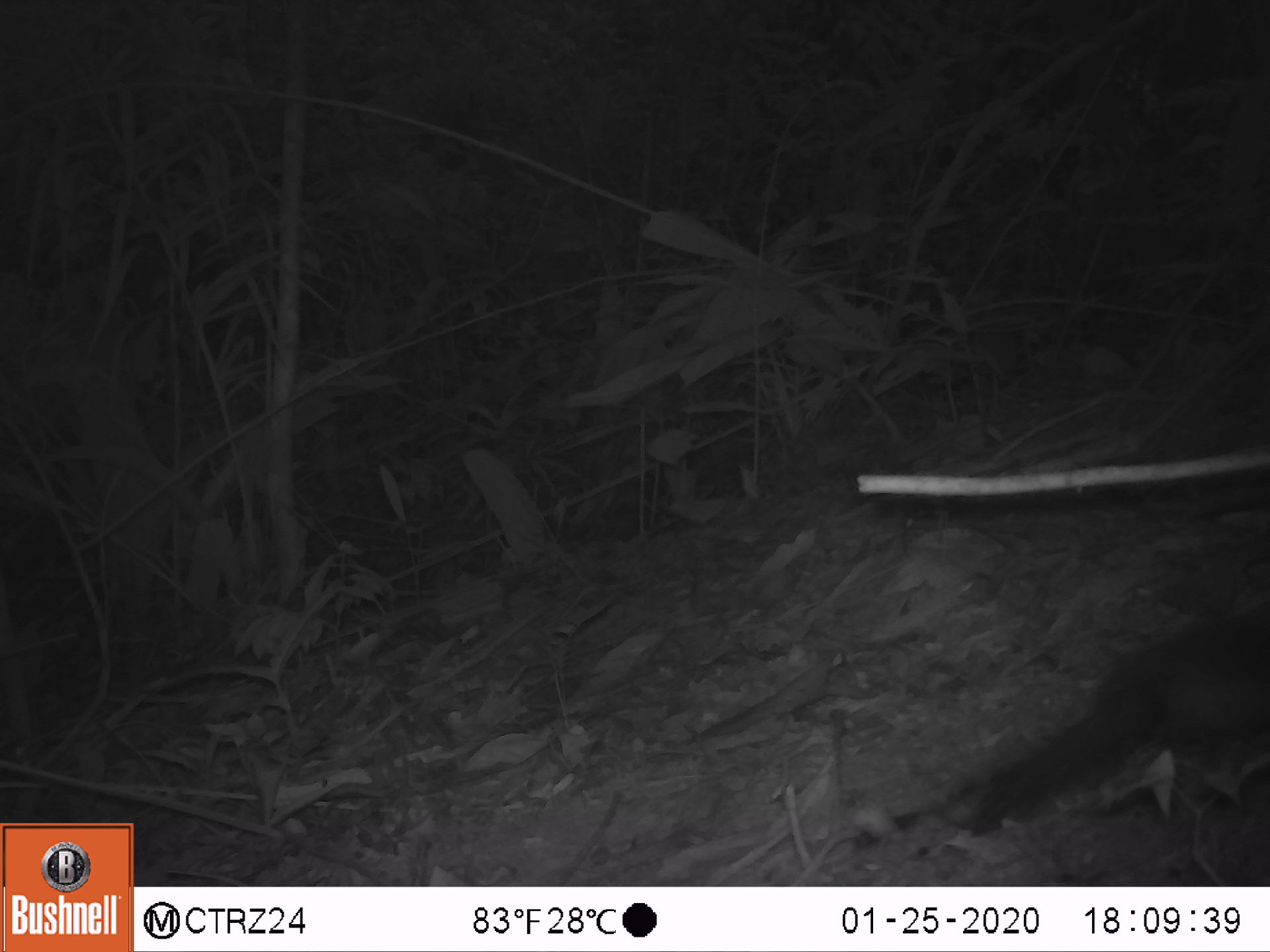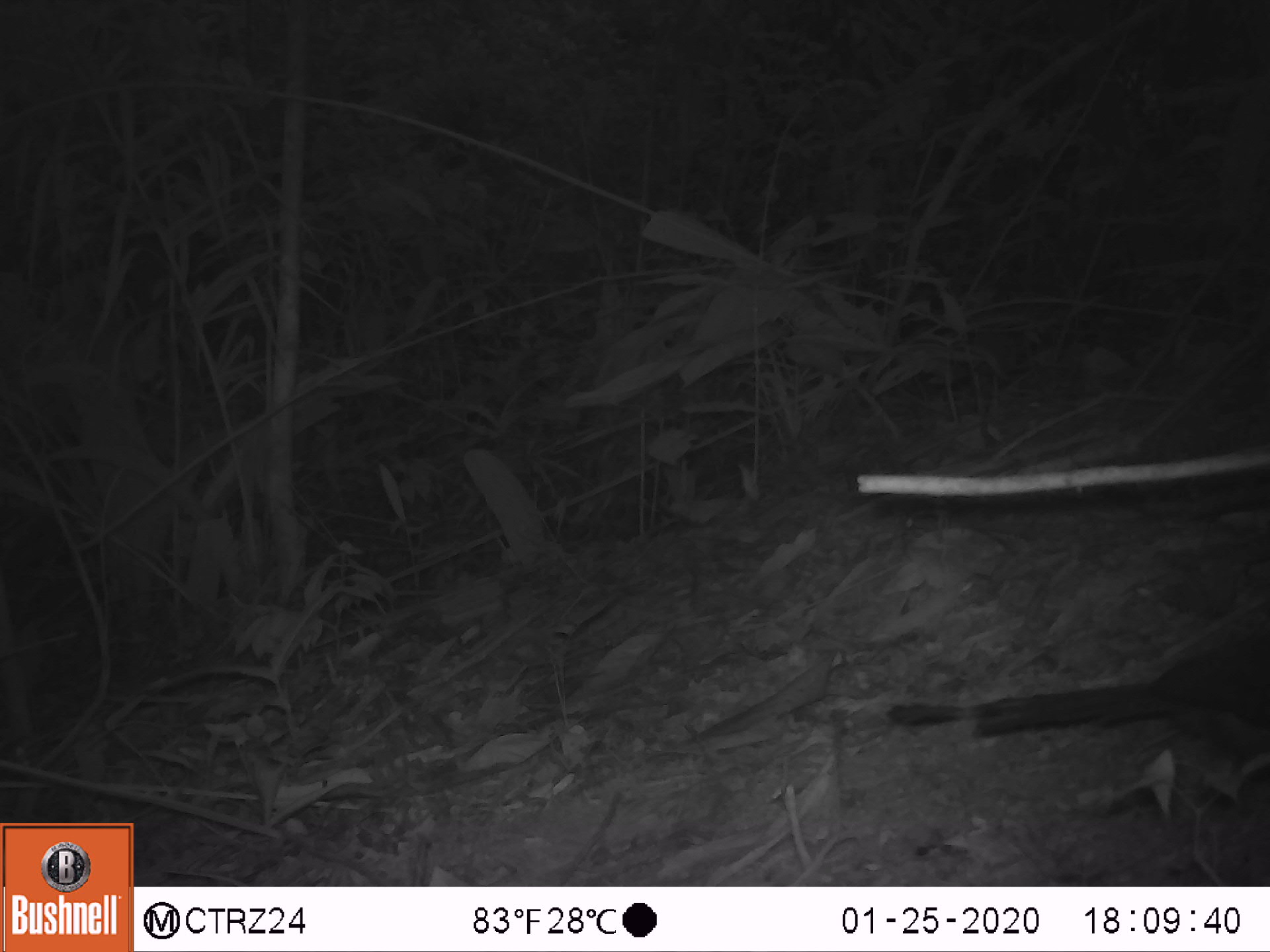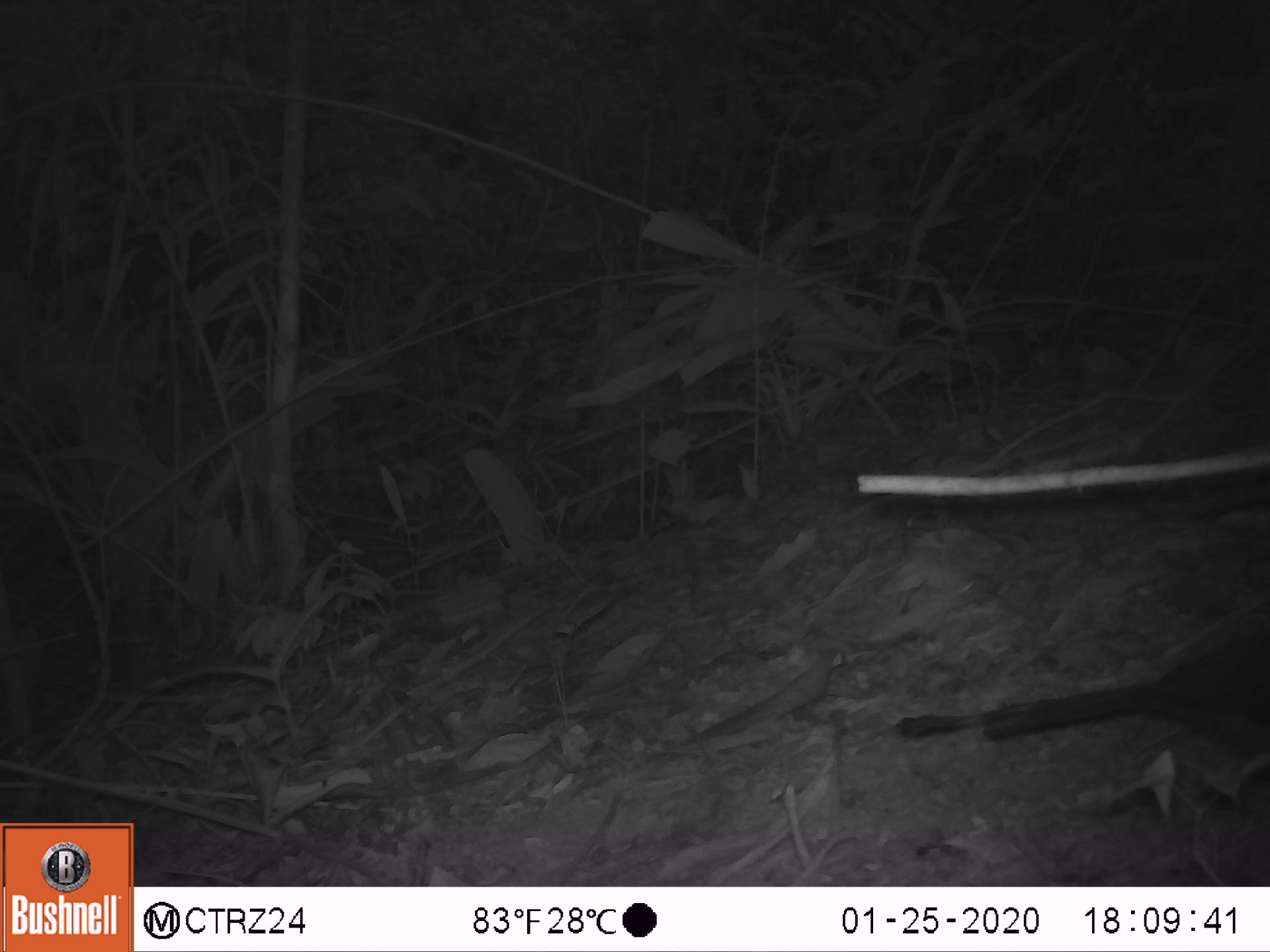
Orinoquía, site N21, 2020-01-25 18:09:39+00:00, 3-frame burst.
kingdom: Animalia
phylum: Chordata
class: Aves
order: Coraciiformes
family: Momotidae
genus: Momotus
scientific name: Momotus momota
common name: amazonian motmot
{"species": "amazonian motmot (Momotus momota)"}